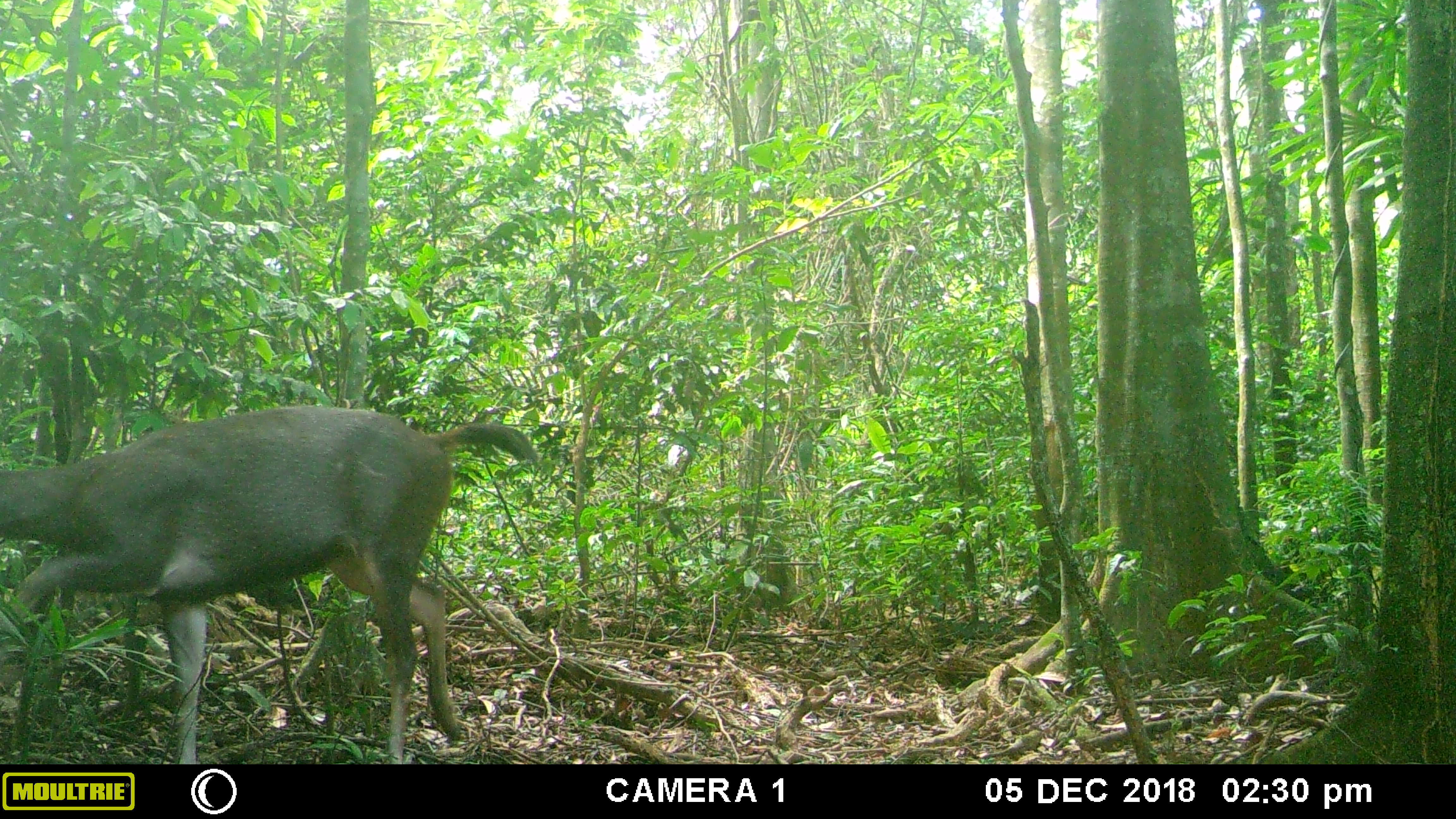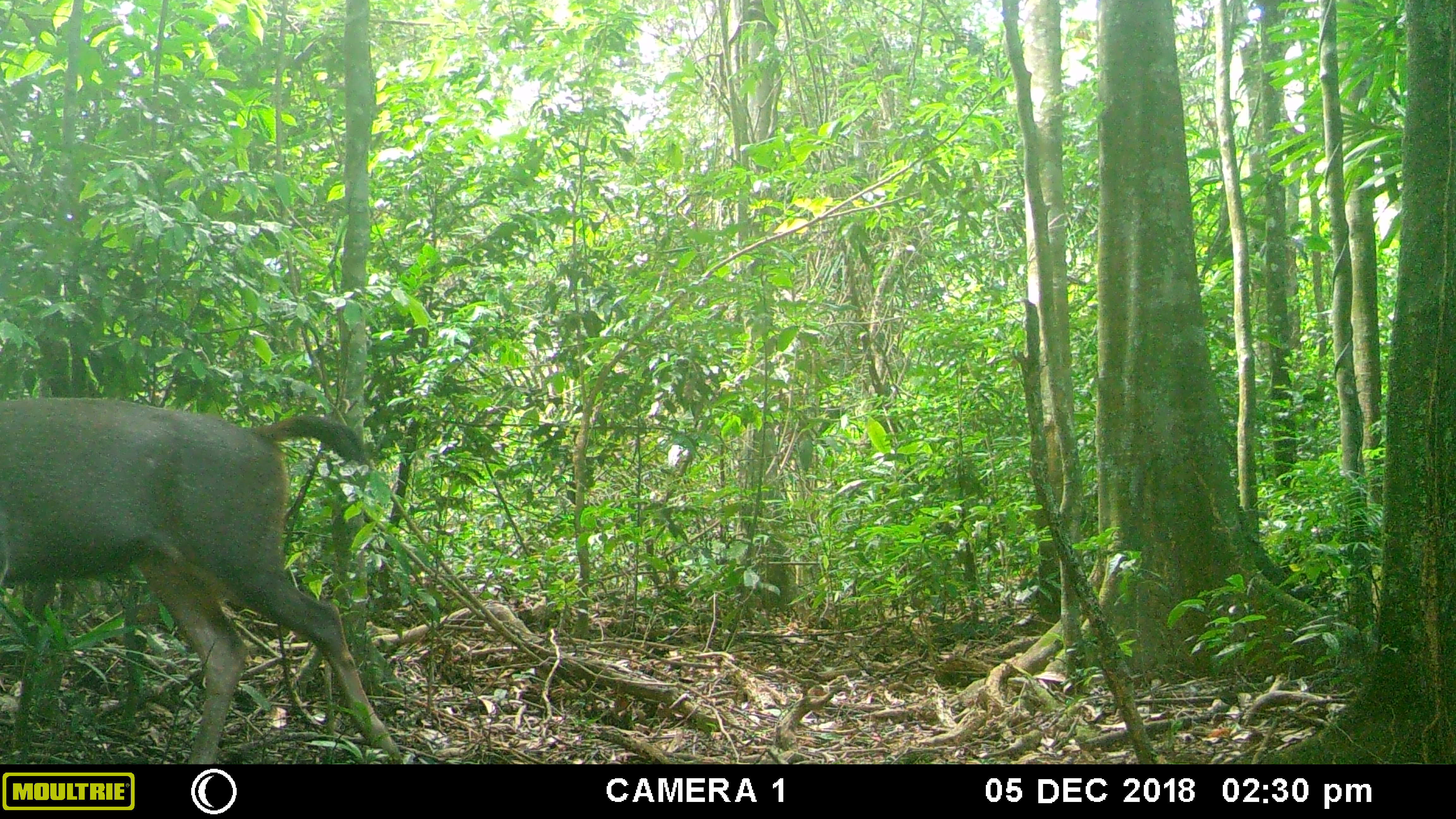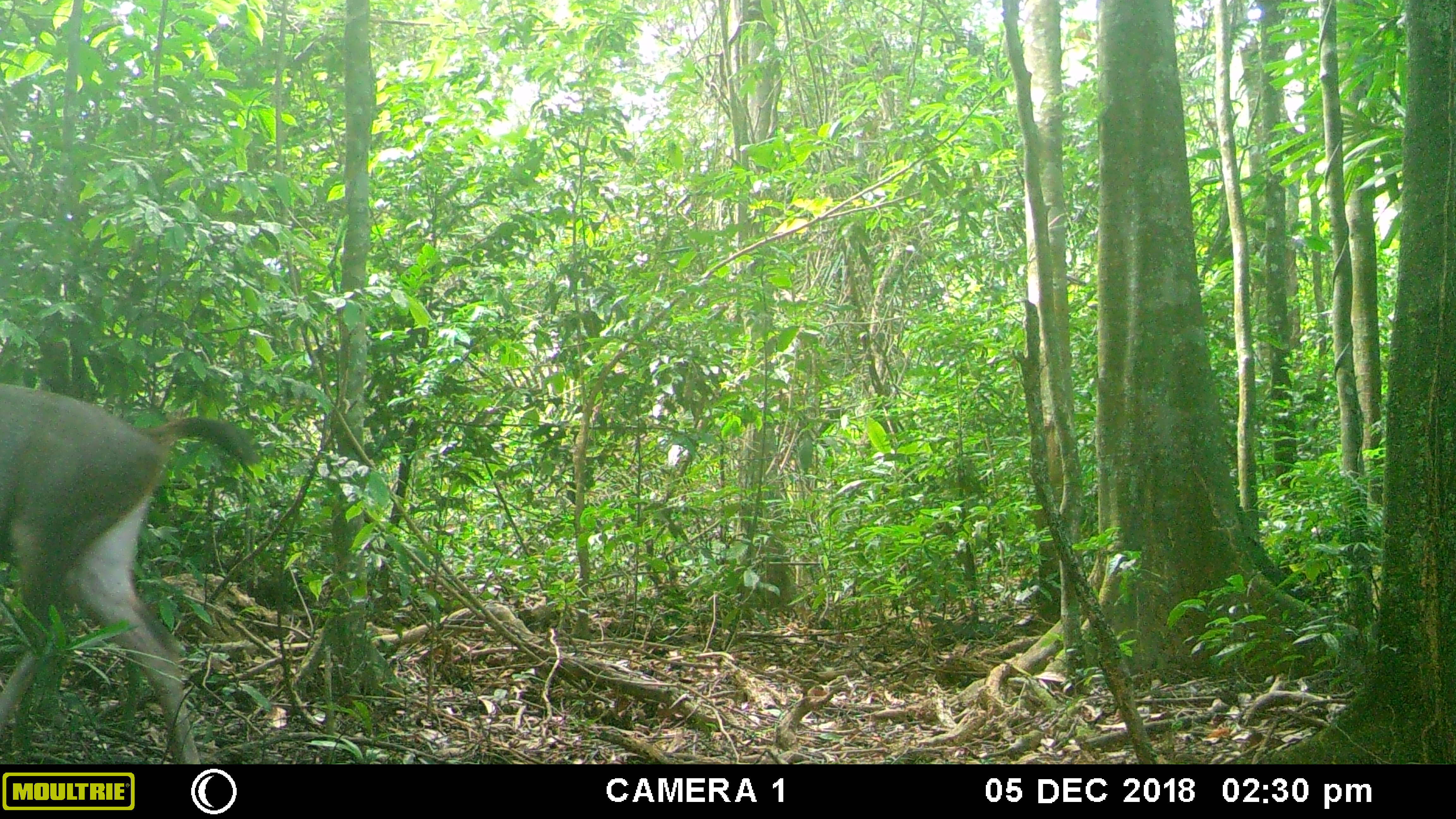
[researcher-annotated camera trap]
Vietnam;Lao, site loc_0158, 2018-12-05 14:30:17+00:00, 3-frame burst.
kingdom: Animalia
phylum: Chordata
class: Mammalia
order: Artiodactyla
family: Cervidae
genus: Rusa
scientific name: Rusa unicolor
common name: sambar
Sambar (Rusa unicolor). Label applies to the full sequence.